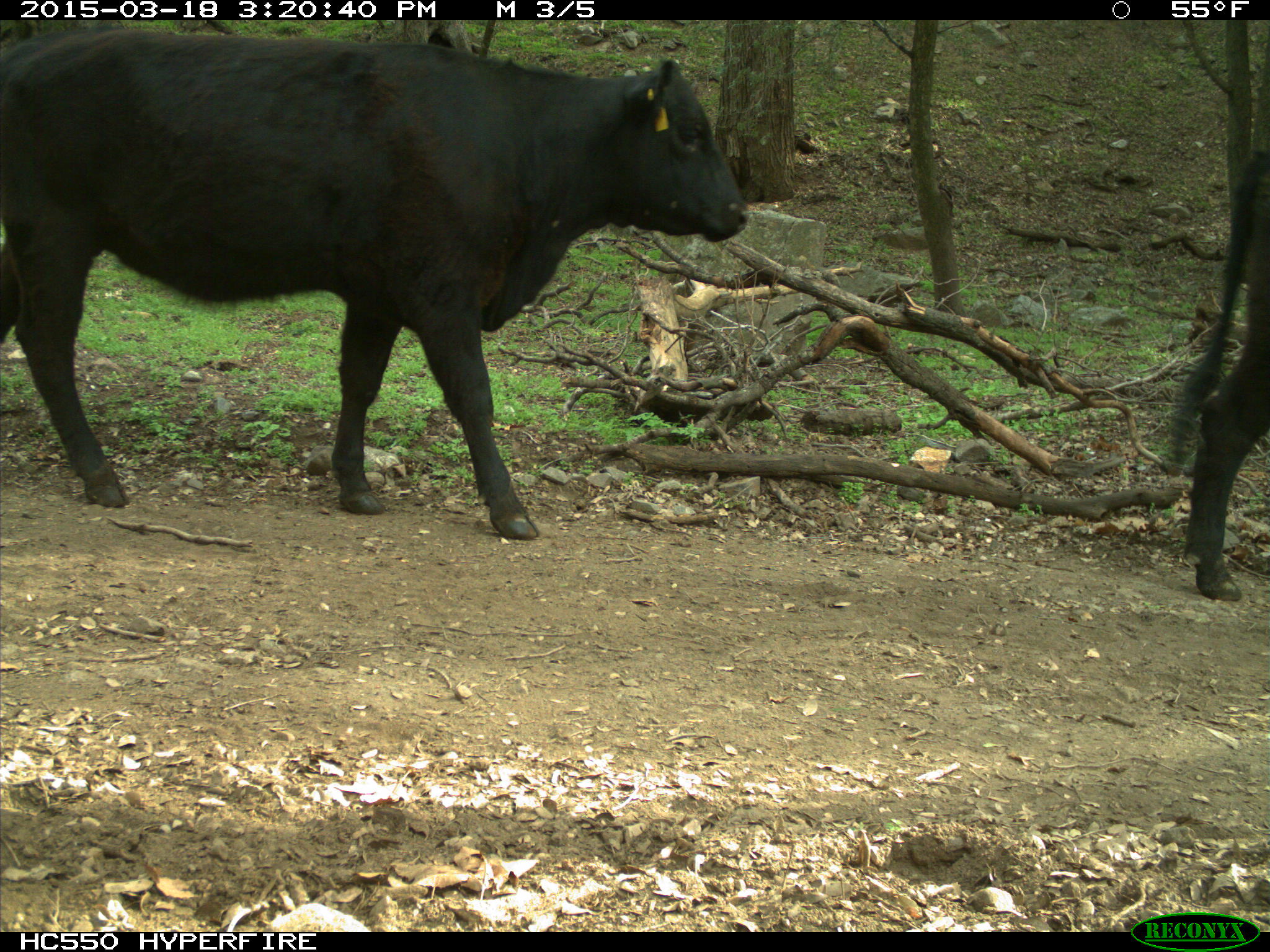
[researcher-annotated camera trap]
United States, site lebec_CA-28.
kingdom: Animalia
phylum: Chordata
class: Mammalia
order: Artiodactyla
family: Bovidae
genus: Bos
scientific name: Bos taurus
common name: domestic cow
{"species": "Bos taurus (domestic cow)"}